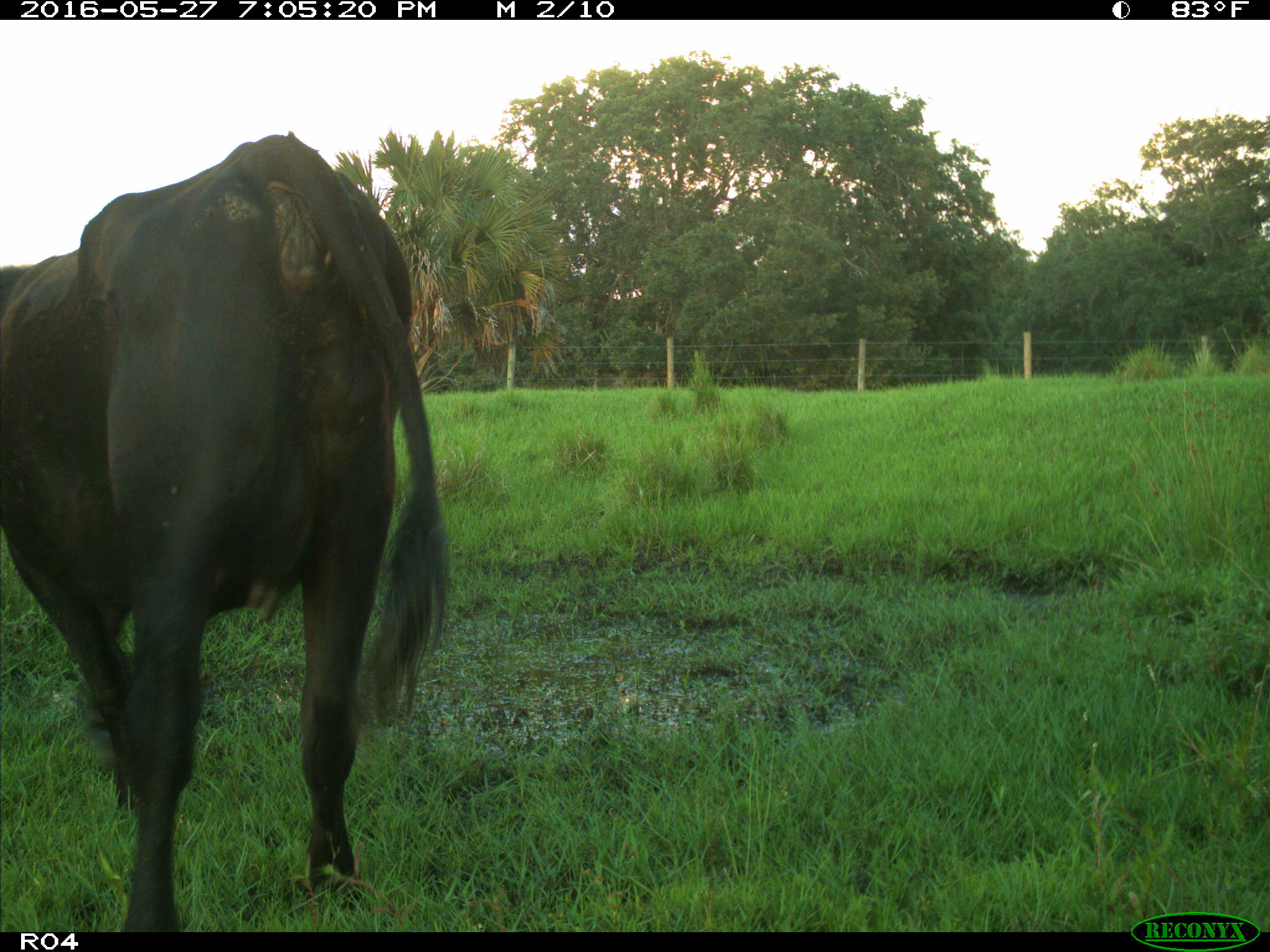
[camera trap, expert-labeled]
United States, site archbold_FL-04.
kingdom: Animalia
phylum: Chordata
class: Mammalia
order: Artiodactyla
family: Bovidae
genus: Bos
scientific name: Bos taurus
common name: domestic cow